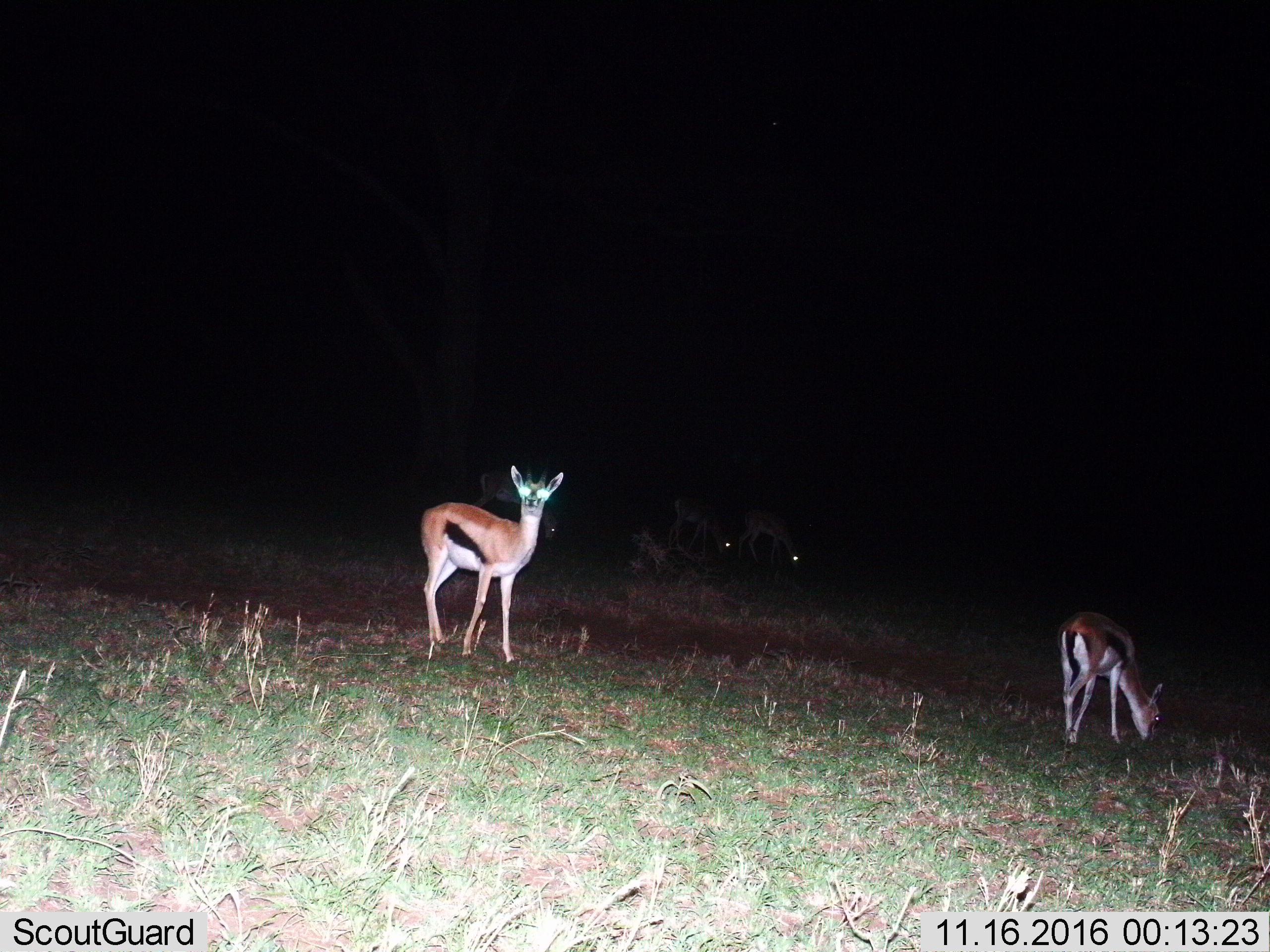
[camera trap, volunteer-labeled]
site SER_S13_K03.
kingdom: Animalia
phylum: Chordata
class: Mammalia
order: Artiodactyla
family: Bovidae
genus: Eudorcas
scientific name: Eudorcas thomsonii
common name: thomson's gazelle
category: gazellethomsons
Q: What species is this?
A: Gazellethomsons (thomson's gazelle) (Eudorcas thomsonii).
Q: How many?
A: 5.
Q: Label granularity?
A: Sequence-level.